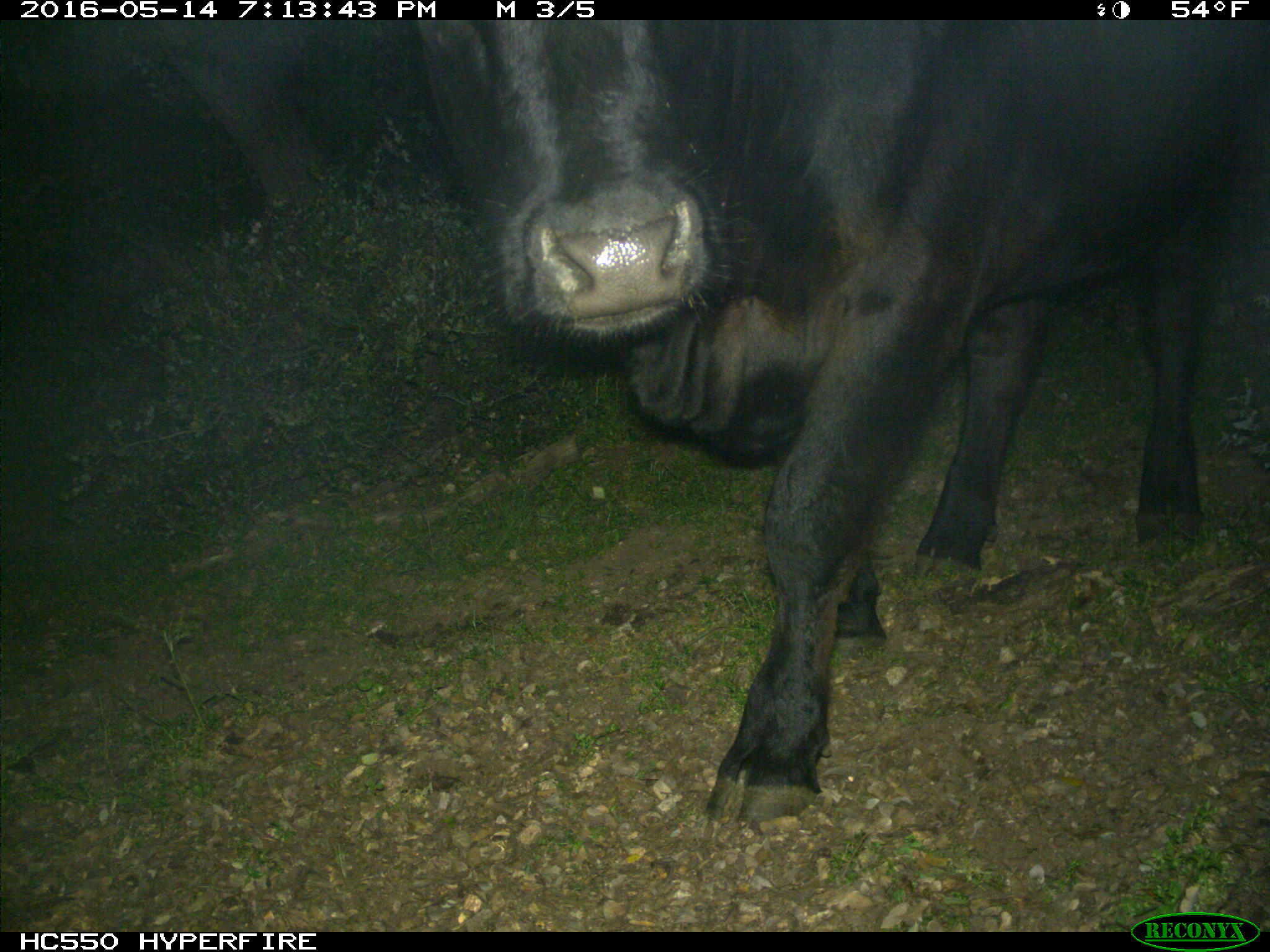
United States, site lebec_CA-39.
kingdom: Animalia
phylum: Chordata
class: Mammalia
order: Artiodactyla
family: Bovidae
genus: Bos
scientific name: Bos taurus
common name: domestic cow